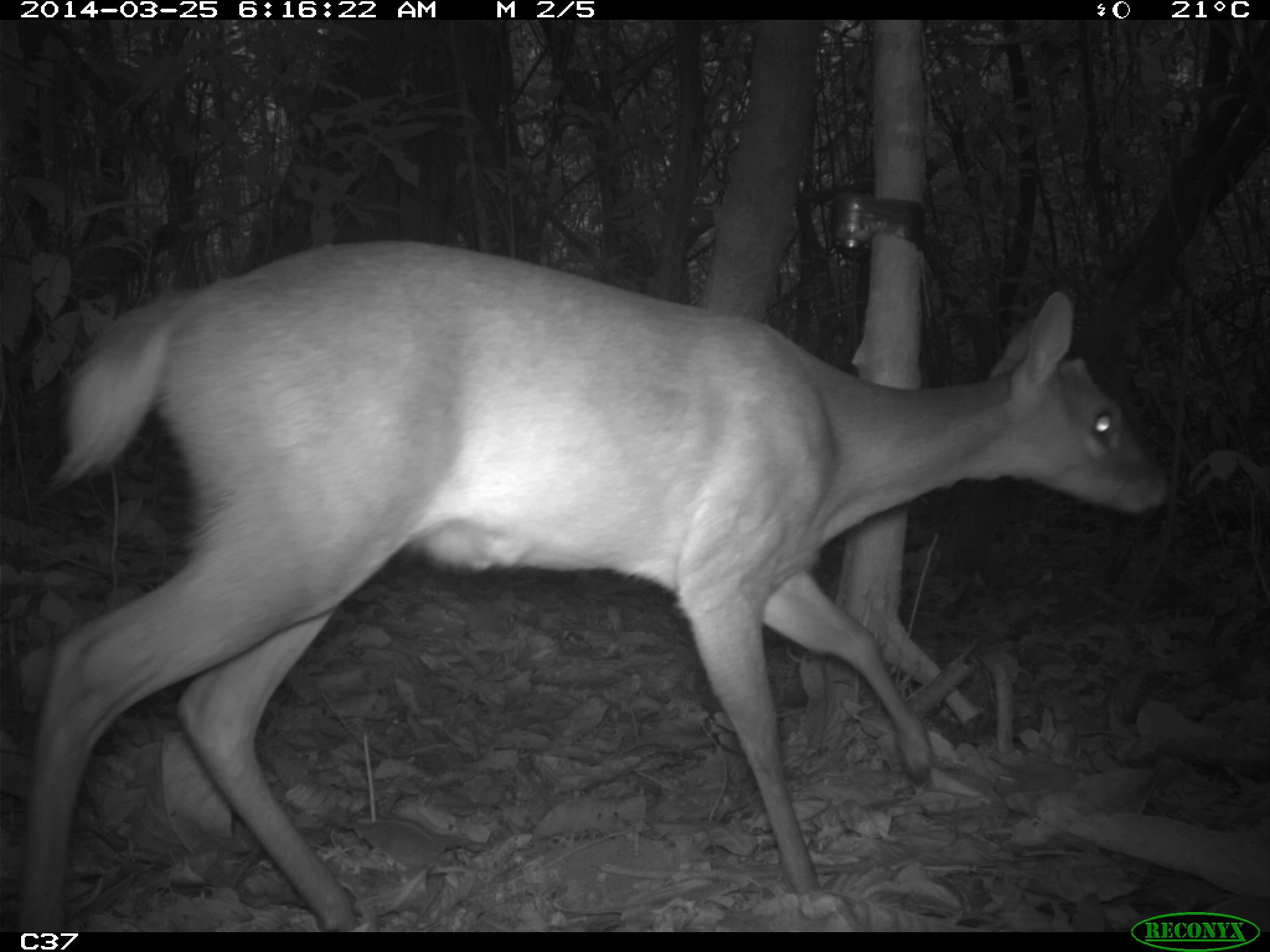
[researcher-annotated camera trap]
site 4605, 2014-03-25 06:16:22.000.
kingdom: Animalia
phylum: Chordata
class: Mammalia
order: Artiodactyla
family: Cervidae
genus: Mazama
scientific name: Mazama gouazoubira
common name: gray brocket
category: mazama gouazaoubira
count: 1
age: adult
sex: female